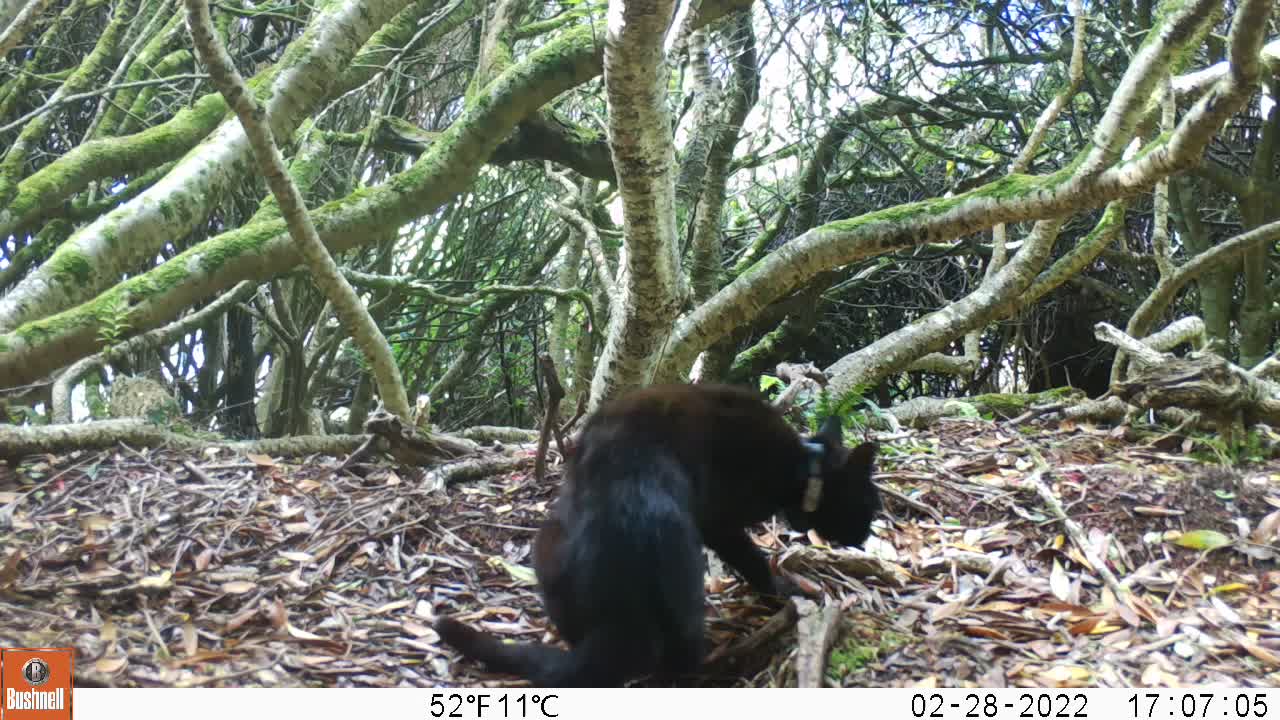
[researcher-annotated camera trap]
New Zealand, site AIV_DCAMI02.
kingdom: Animalia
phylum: Chordata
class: Mammalia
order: Carnivora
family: Felidae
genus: Felis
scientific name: Felis catus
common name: domestic cat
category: cat